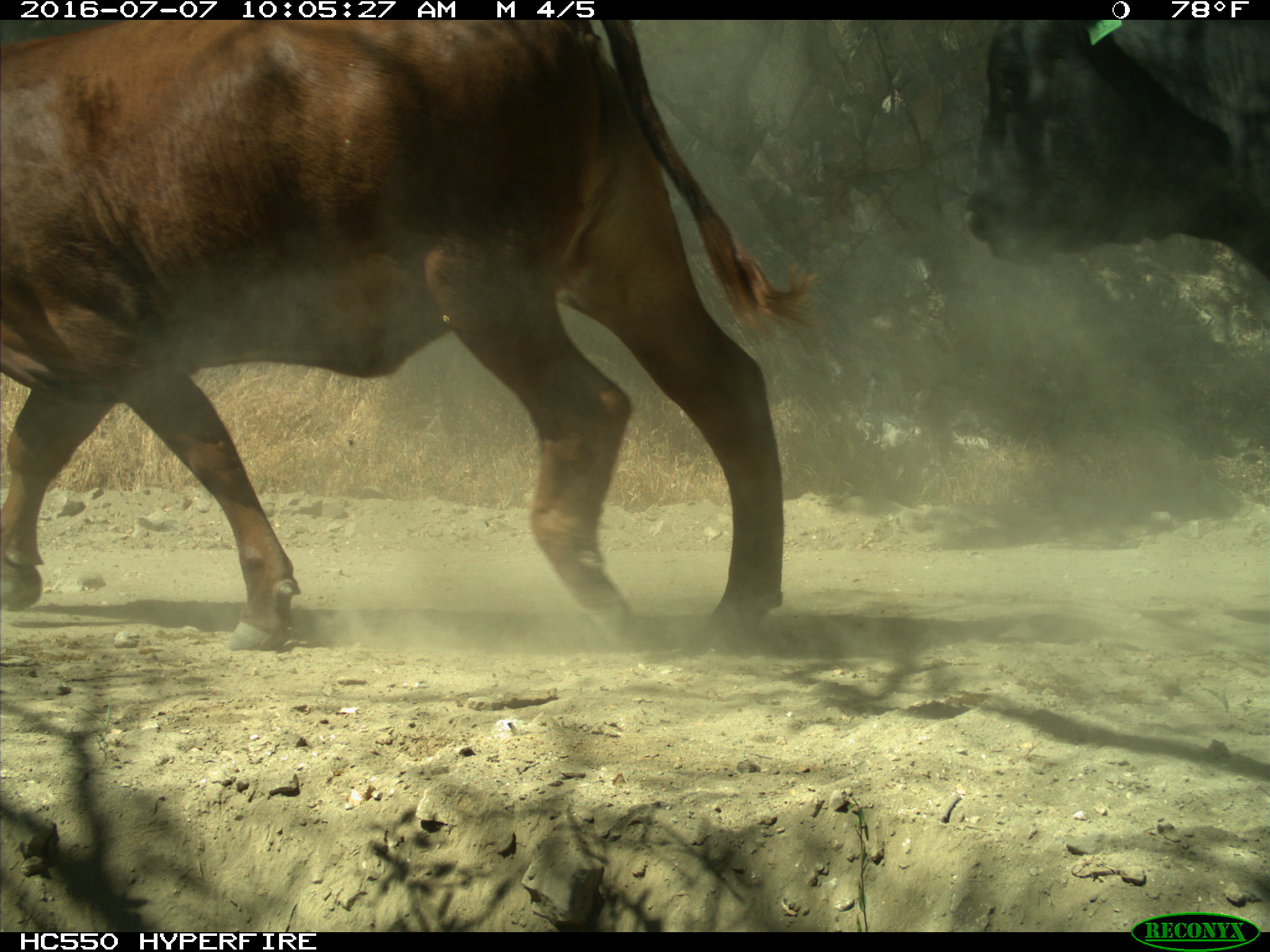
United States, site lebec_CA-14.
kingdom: Animalia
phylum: Chordata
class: Mammalia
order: Artiodactyla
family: Bovidae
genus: Bos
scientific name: Bos taurus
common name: domestic cow